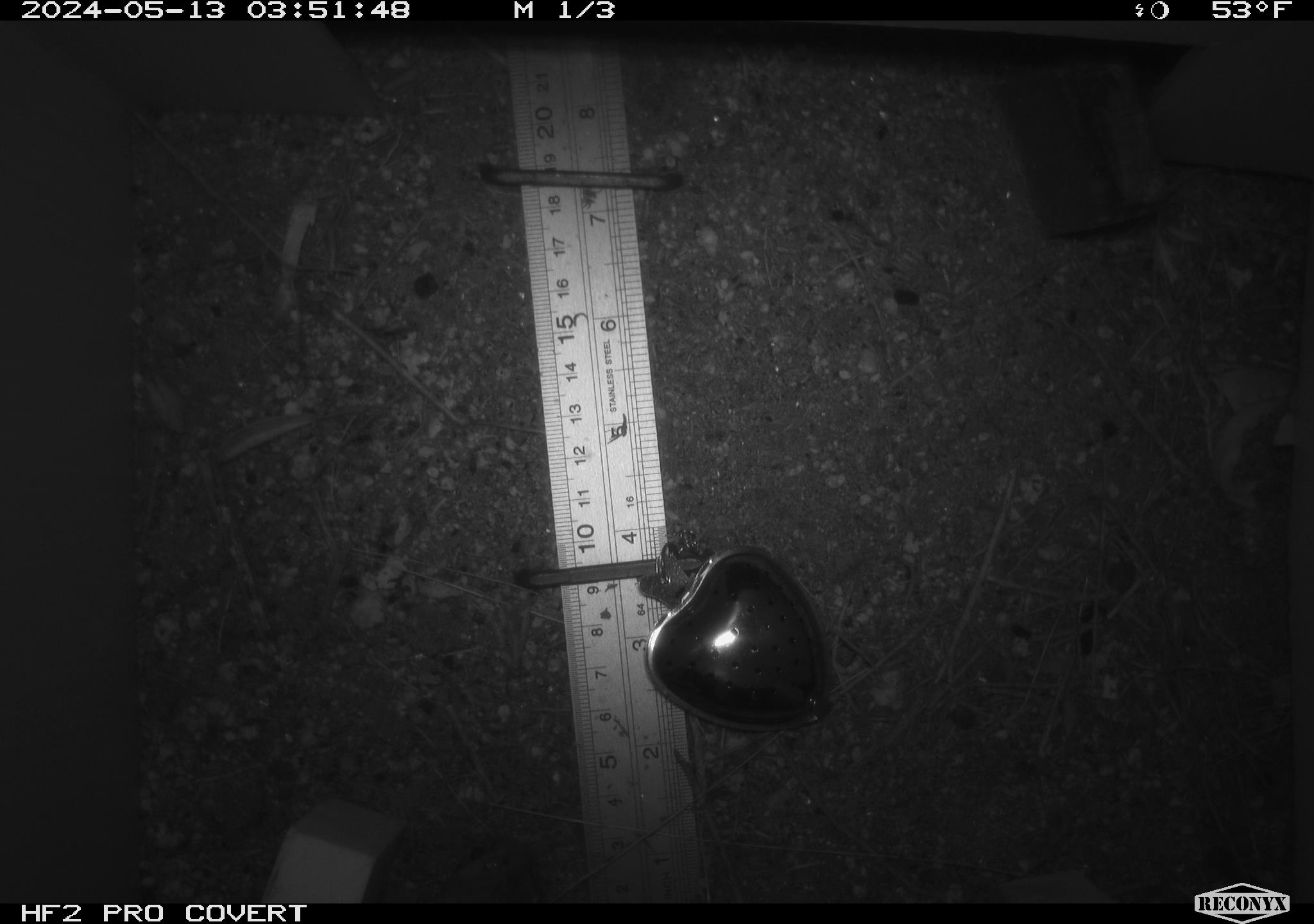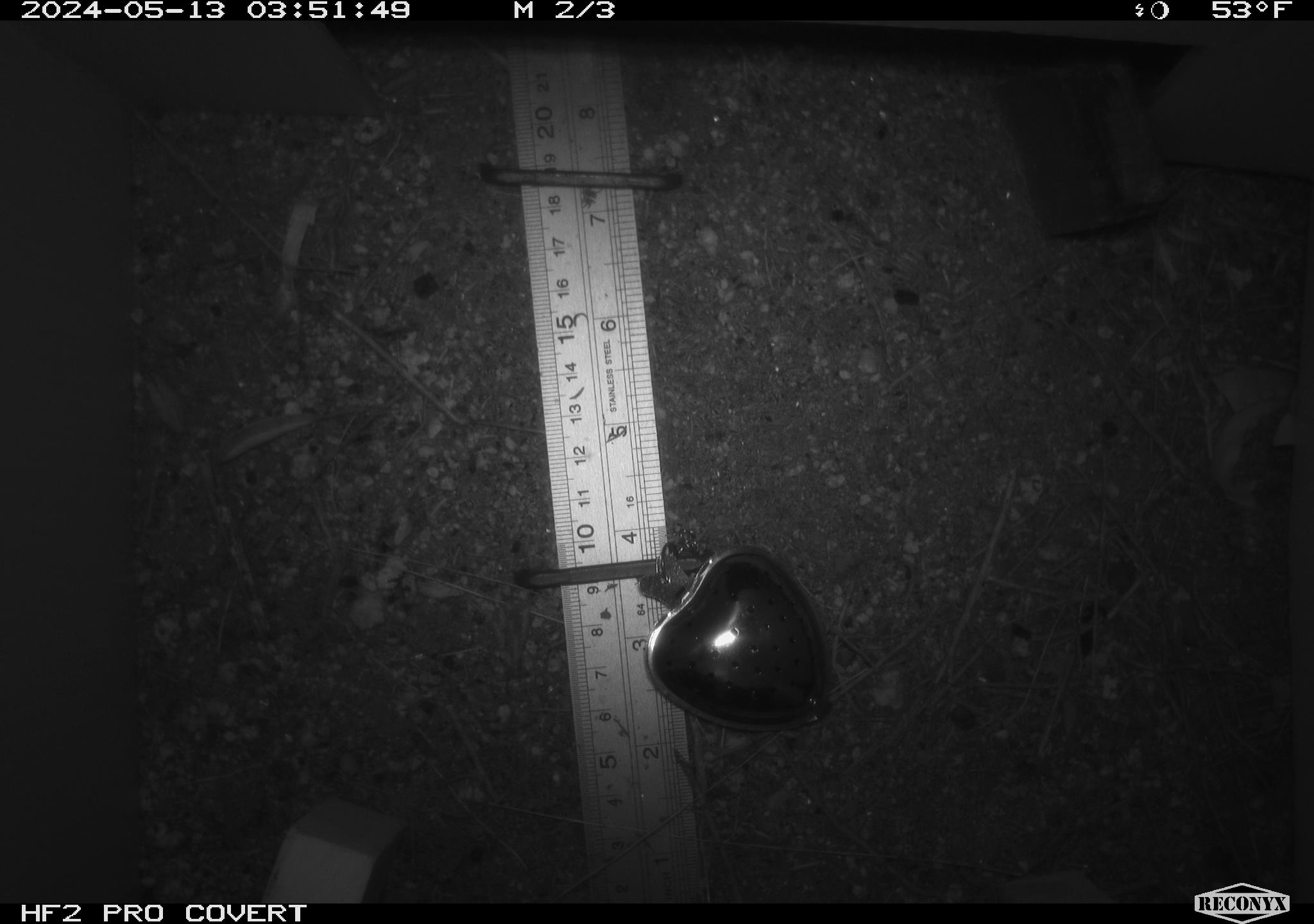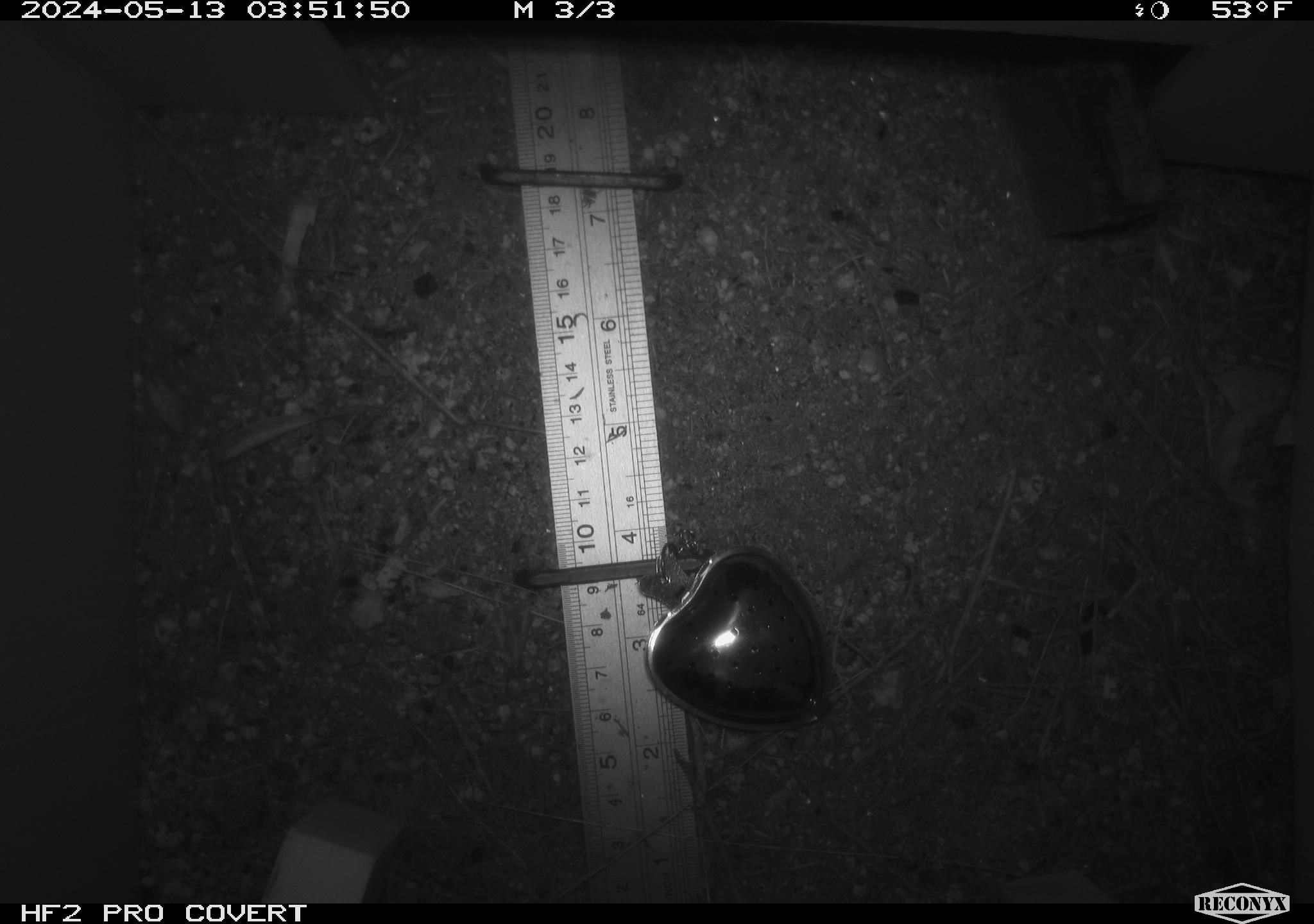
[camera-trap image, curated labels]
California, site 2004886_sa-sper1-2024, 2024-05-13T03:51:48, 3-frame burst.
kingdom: Animalia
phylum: Chordata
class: Mammalia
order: Rodentia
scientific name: Rodentia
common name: mouse species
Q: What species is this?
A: Mouse species (Rodentia).